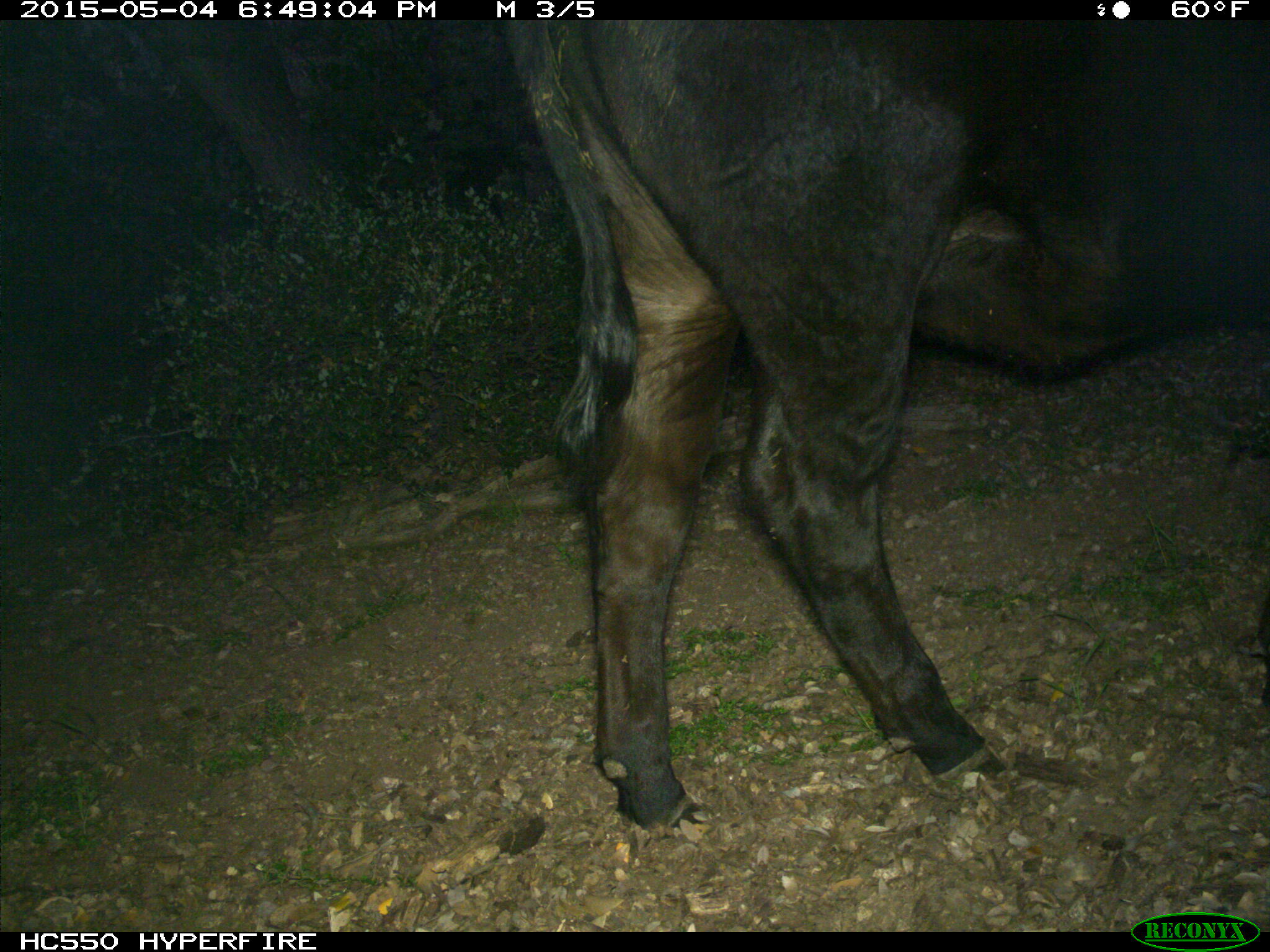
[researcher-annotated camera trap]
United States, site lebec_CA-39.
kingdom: Animalia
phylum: Chordata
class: Mammalia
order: Artiodactyla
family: Bovidae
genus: Bos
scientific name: Bos taurus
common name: domestic cow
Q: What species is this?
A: Bos taurus (domestic cow).